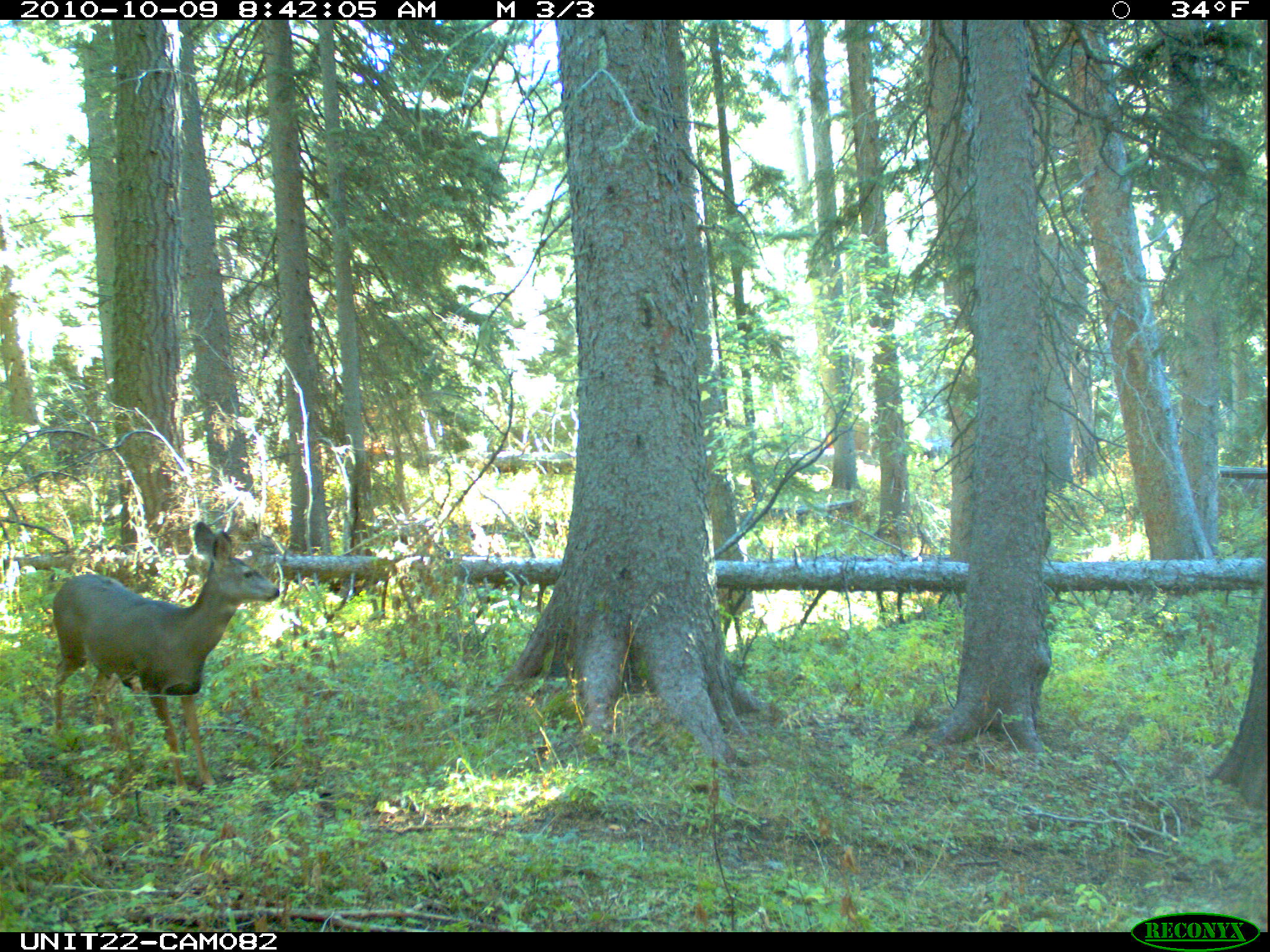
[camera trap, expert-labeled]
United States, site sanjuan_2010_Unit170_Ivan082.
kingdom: Animalia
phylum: Chordata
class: Mammalia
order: Artiodactyla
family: Cervidae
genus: Odocoileus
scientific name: Odocoileus hemionus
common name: mule deer